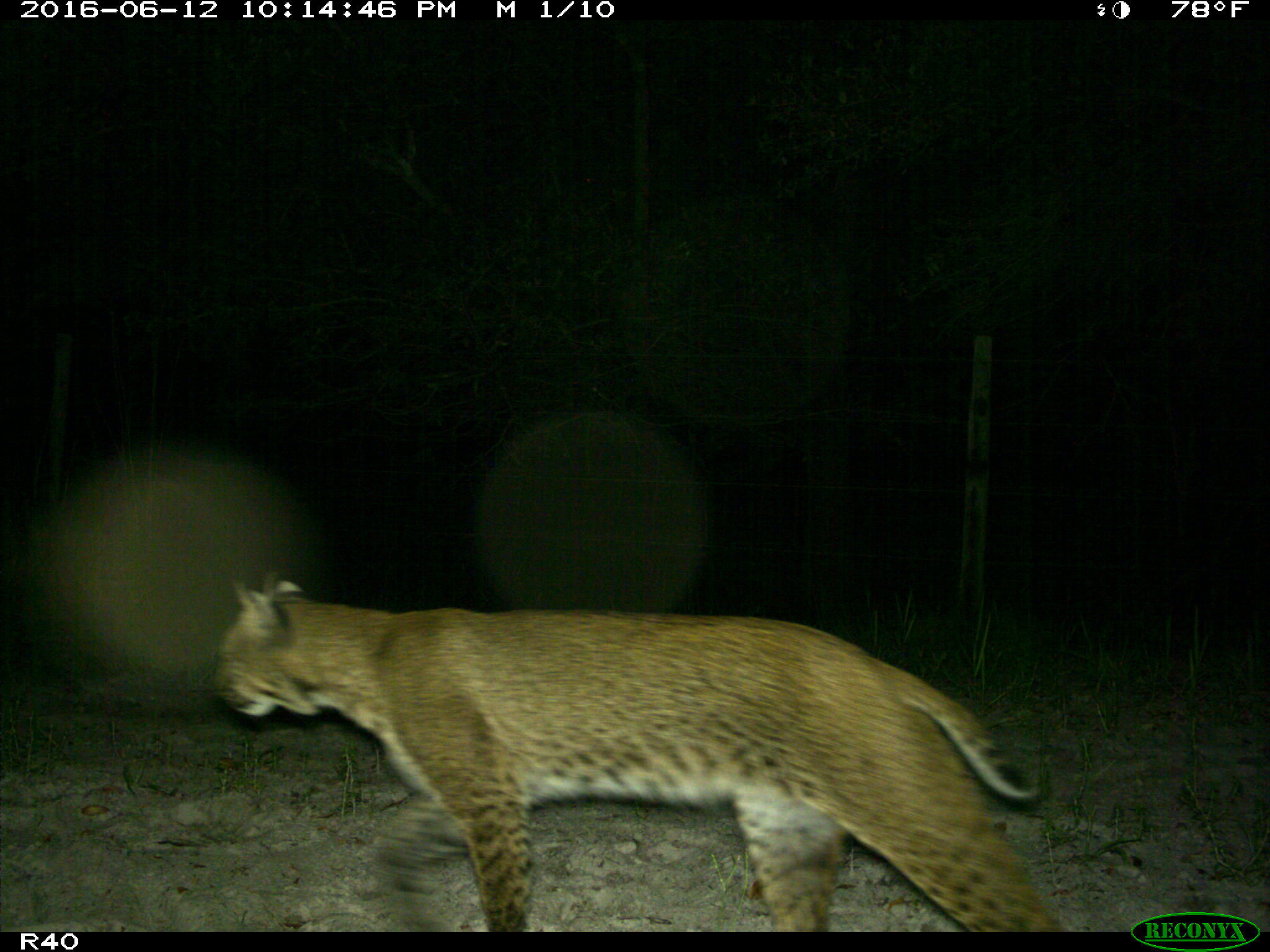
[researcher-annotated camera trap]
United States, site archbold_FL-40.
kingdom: Animalia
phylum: Chordata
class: Mammalia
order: Carnivora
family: Felidae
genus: Lynx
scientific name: Lynx rufus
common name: bobcat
Lynx rufus (bobcat).